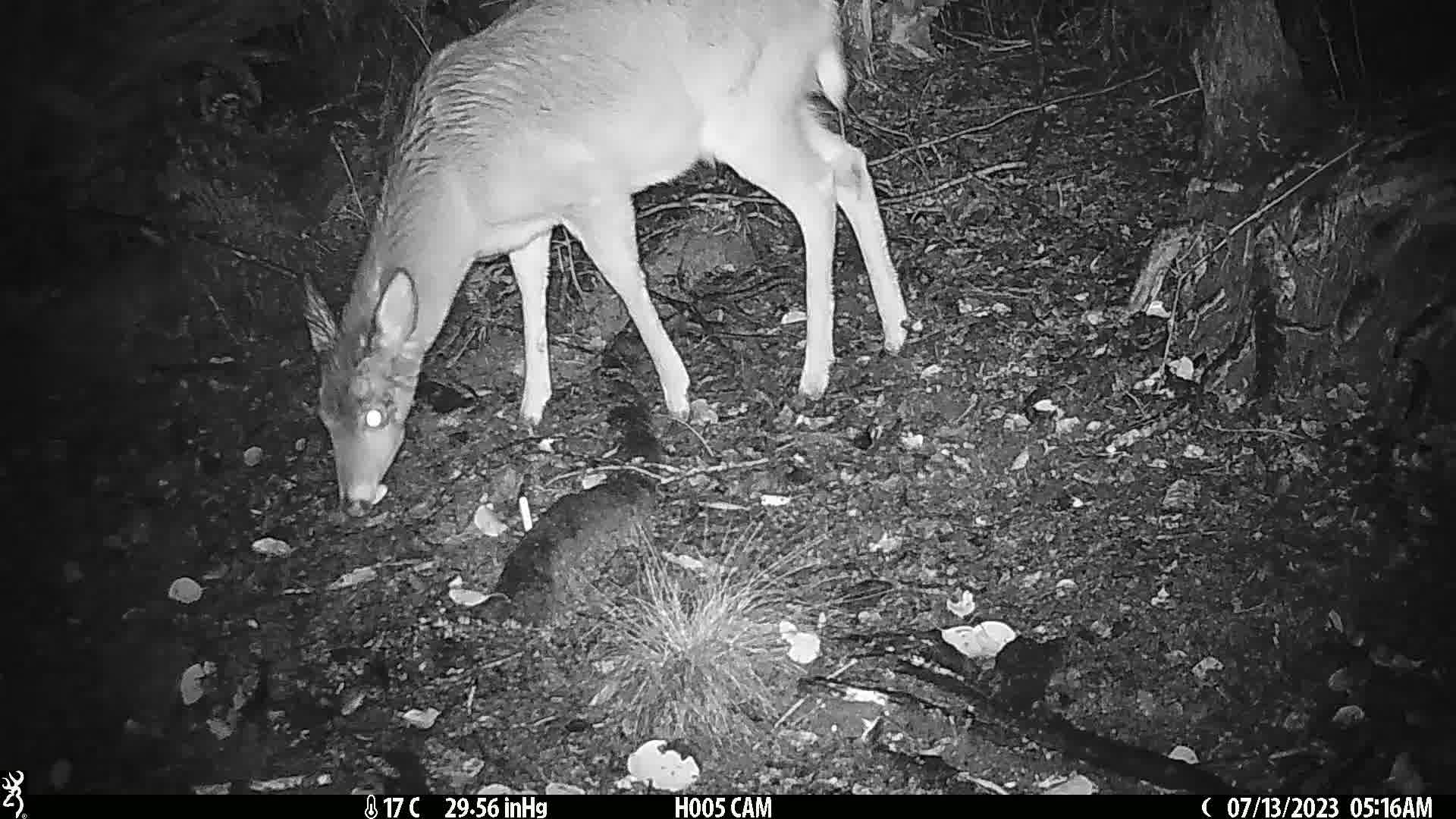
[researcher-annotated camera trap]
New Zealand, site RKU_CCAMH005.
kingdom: Animalia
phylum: Chordata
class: Mammalia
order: Artiodactyla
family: Cervidae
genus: Odocoileus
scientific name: Odocoileus virginianus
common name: white-tailed deer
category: white tailed deer